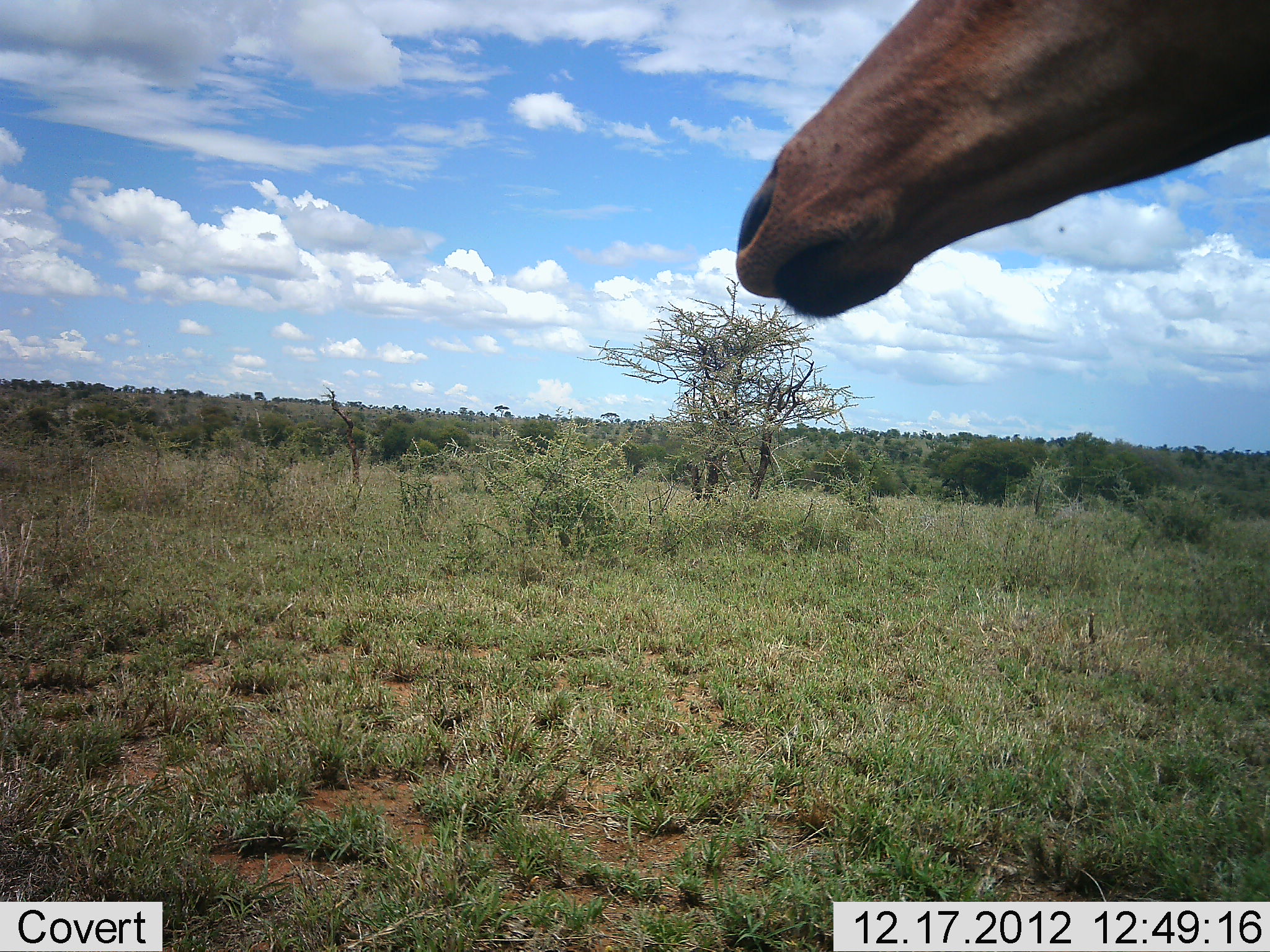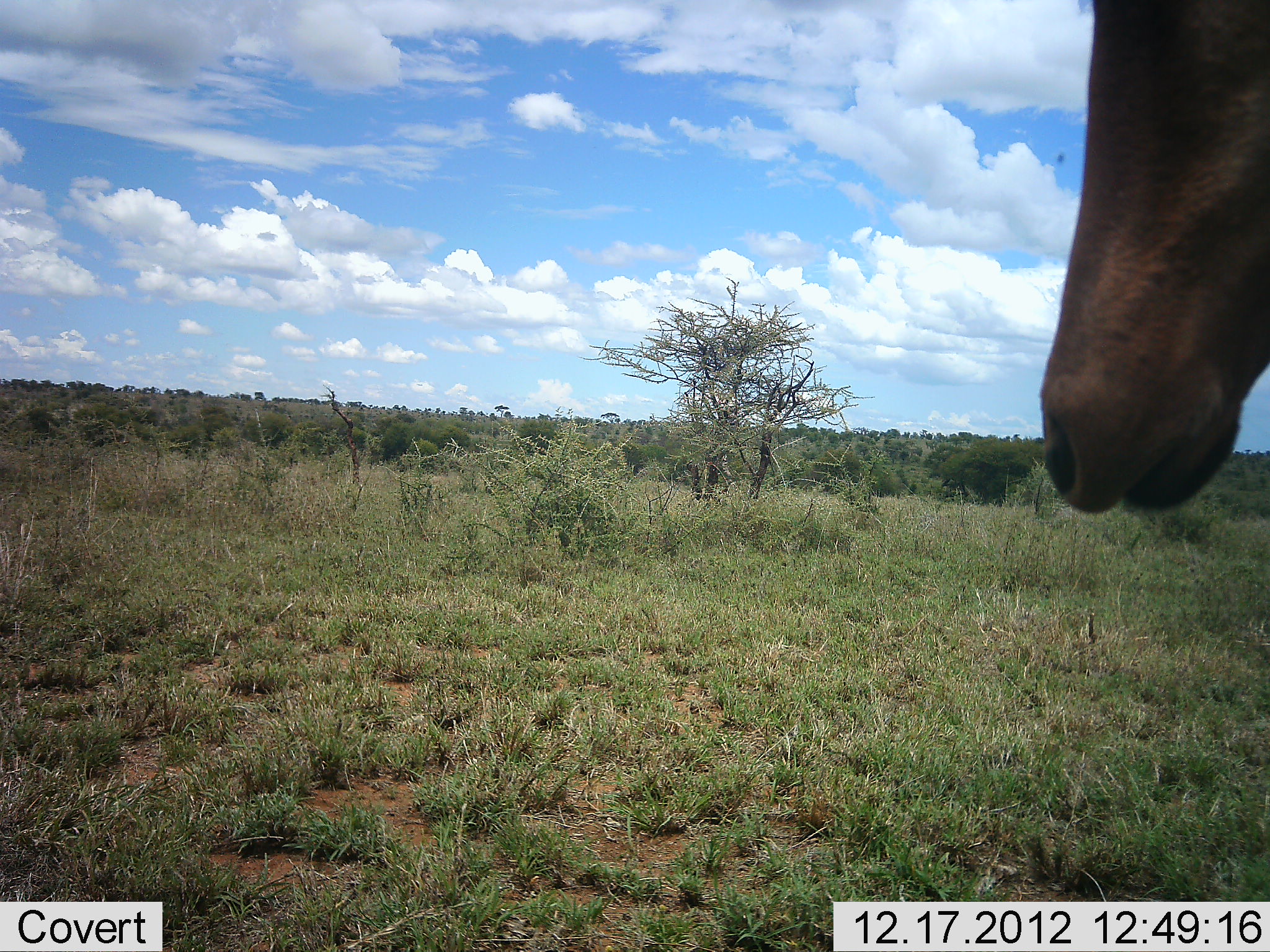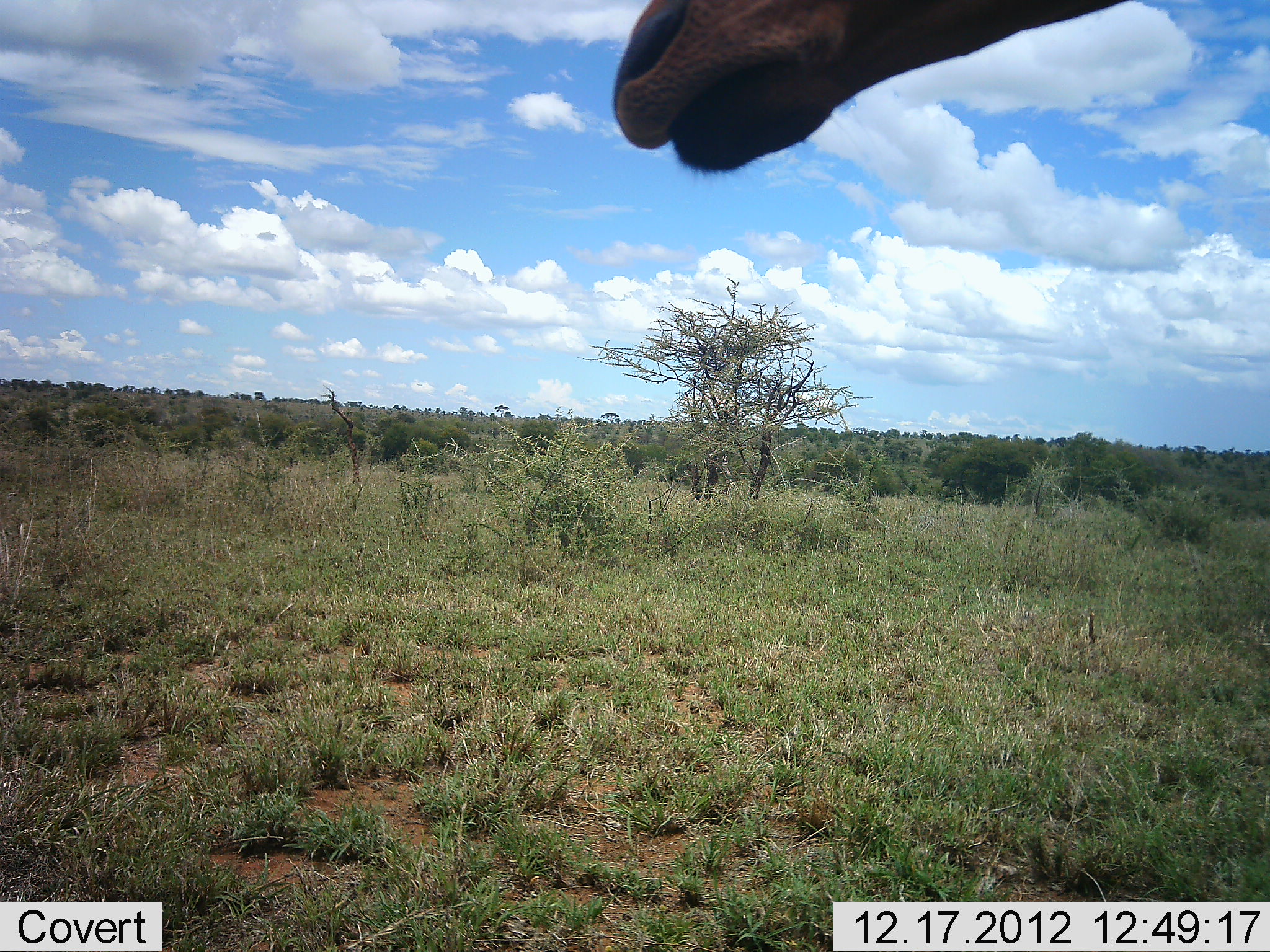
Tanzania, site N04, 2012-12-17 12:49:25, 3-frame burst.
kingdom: Animalia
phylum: Chordata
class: Mammalia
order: Artiodactyla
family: Bovidae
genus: Alcelaphus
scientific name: Alcelaphus buselaphus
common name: hartebeest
Hartebeest (Alcelaphus buselaphus), count 1. Behavior (volunteer vote fractions): standing 87%, resting 0%, moving 13%, interacting 0%. Young present (vote fraction): 0%. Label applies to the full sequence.